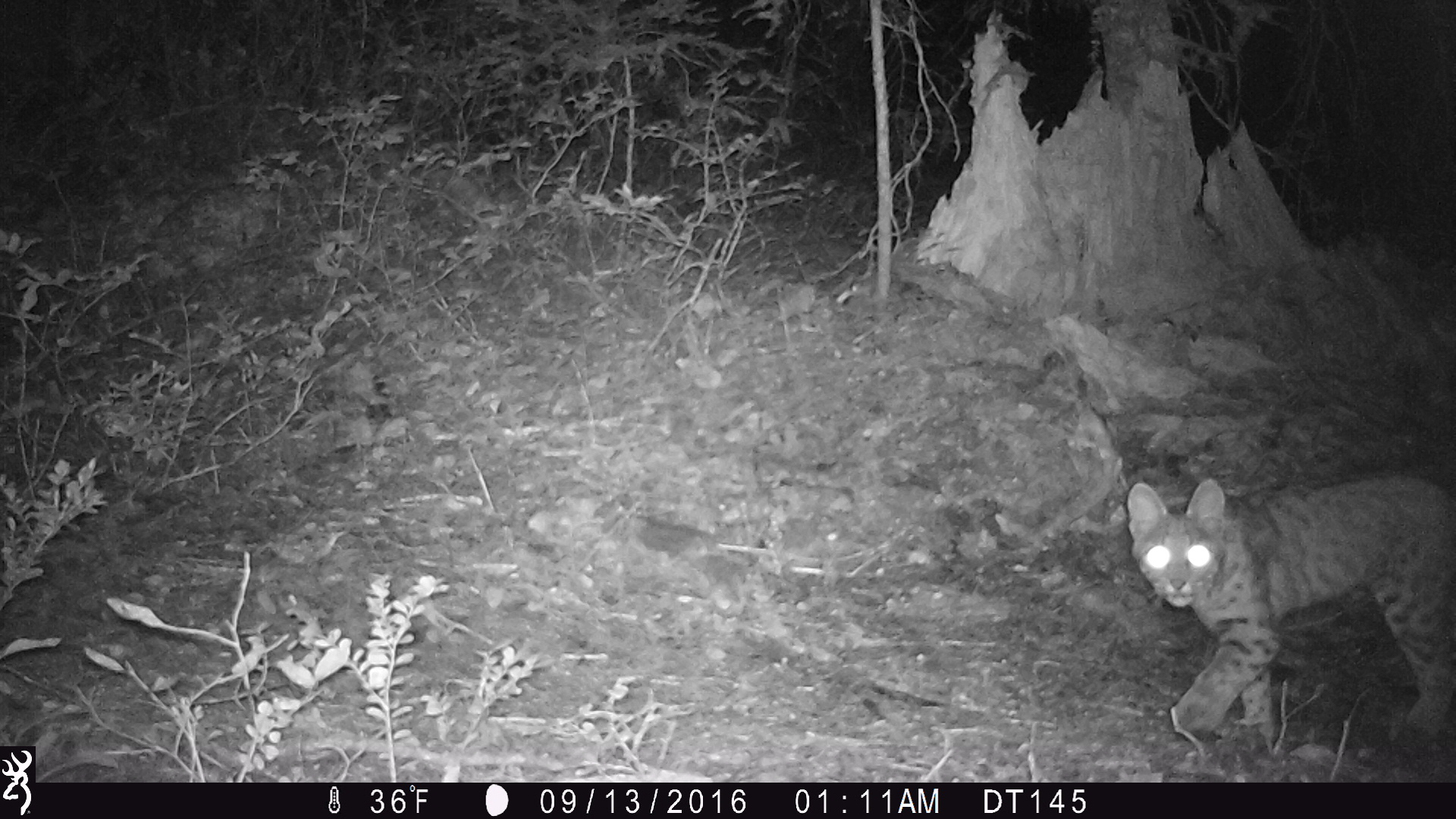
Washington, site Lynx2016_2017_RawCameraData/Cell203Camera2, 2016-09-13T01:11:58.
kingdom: Animalia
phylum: Chordata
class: Mammalia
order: Carnivora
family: Felidae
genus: Lynx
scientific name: Lynx rufus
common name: bobcat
Lynx rufus (bobcat). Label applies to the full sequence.